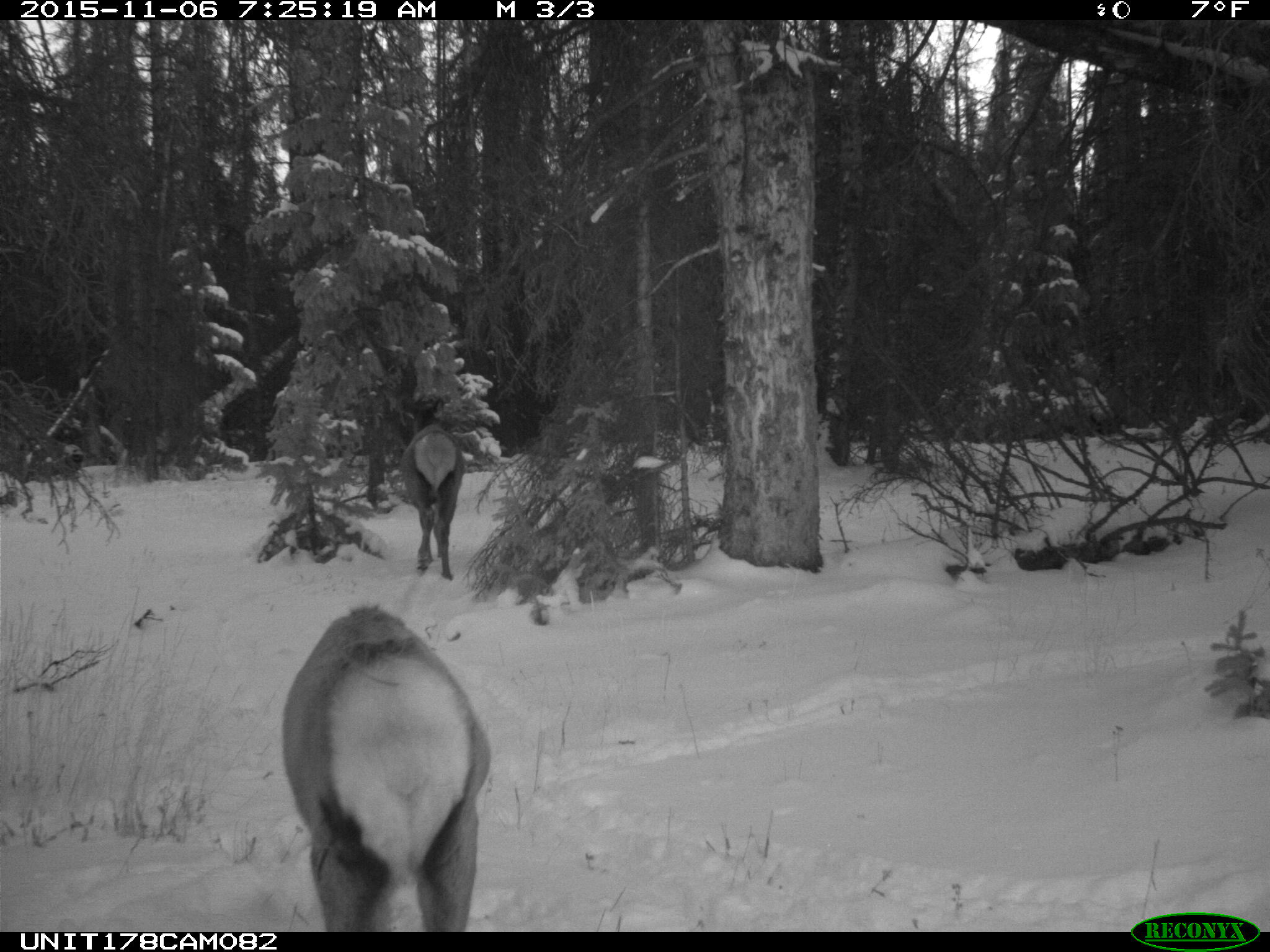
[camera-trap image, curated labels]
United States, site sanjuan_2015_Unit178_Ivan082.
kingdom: Animalia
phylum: Chordata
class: Mammalia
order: Artiodactyla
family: Cervidae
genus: Cervus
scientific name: Cervus elaphus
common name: red deer